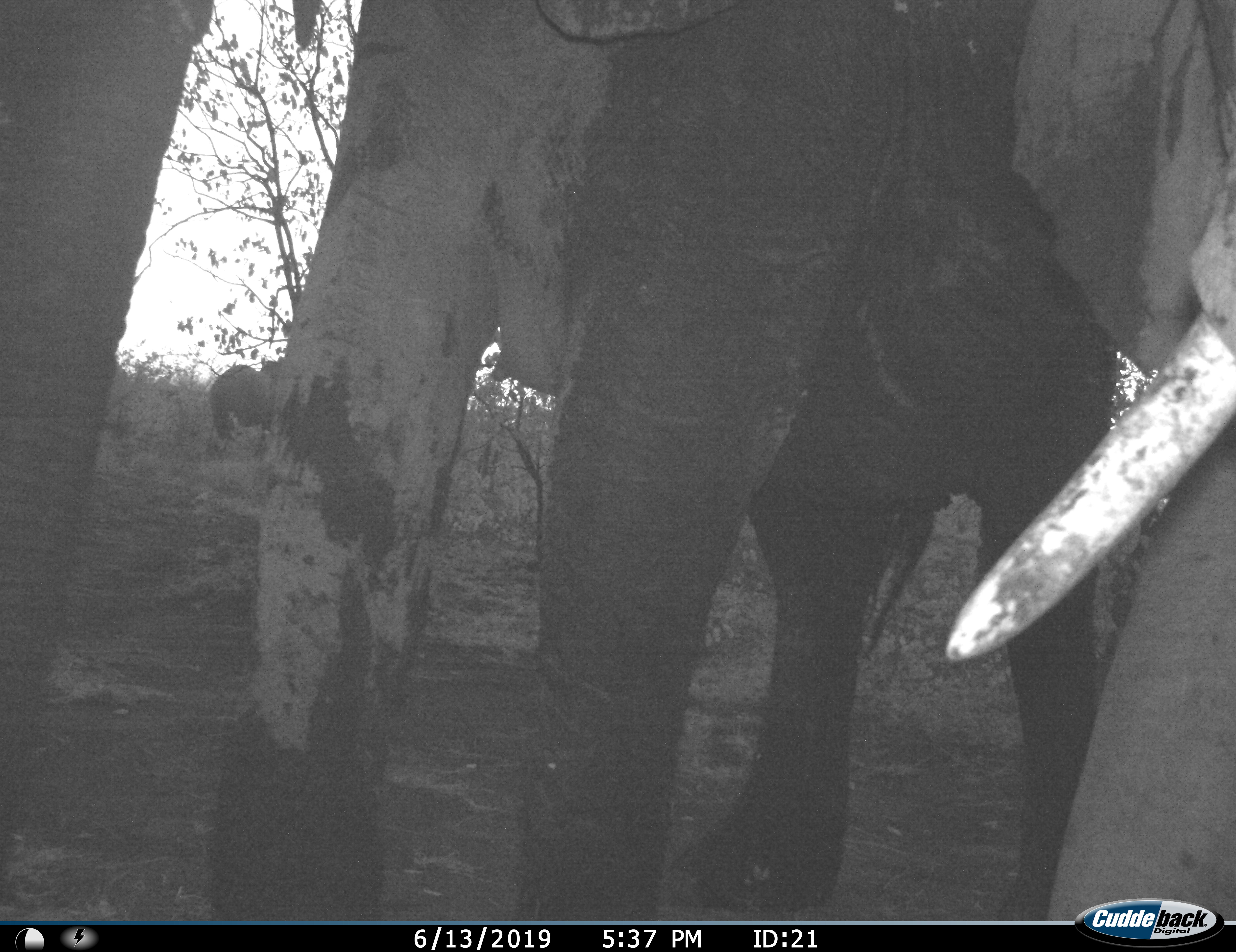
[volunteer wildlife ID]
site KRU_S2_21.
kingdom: Animalia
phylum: Chordata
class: Mammalia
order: Proboscidea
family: Elephantidae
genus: Loxodonta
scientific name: Loxodonta africana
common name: african bush elephant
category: elephant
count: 2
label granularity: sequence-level